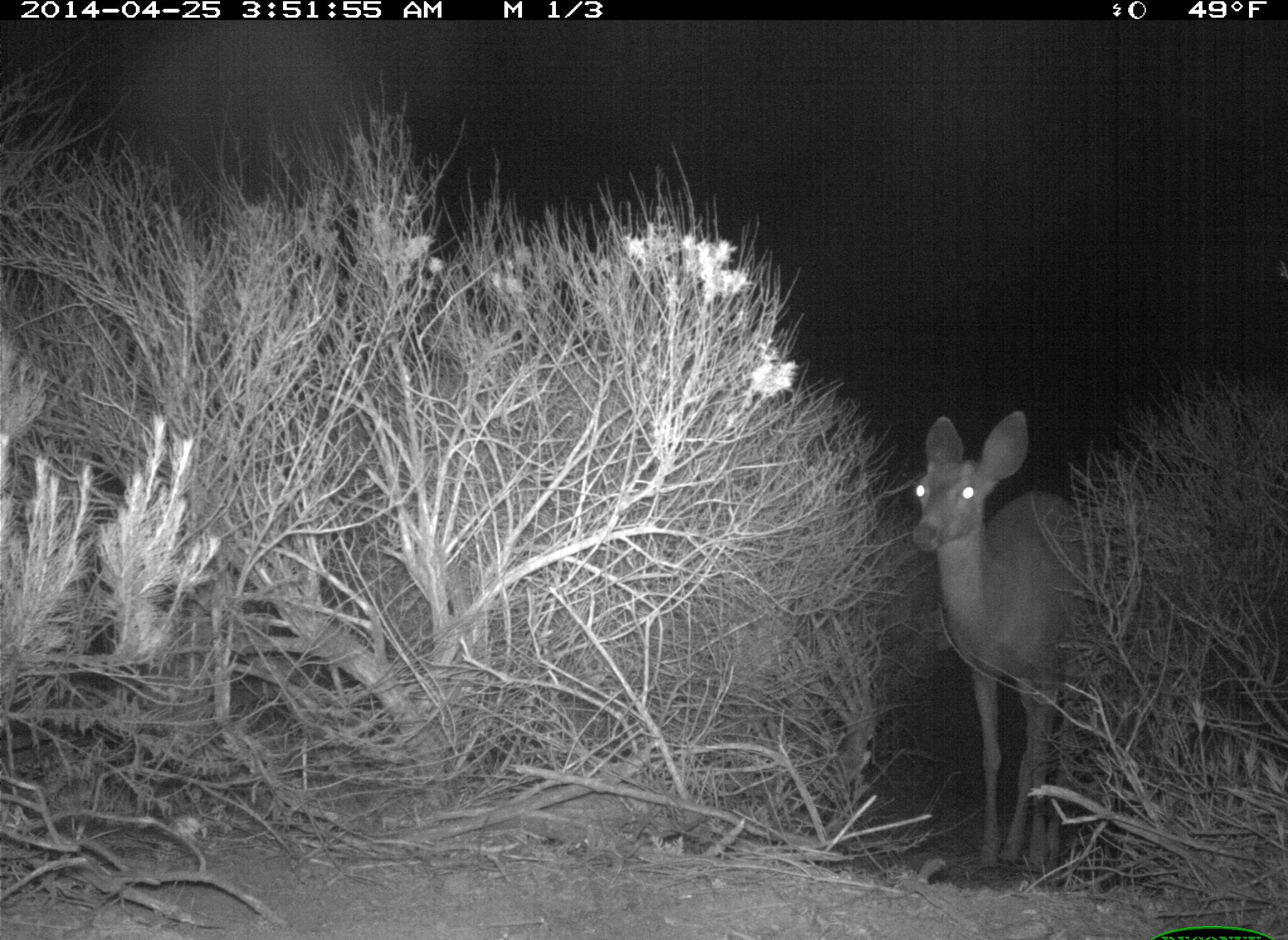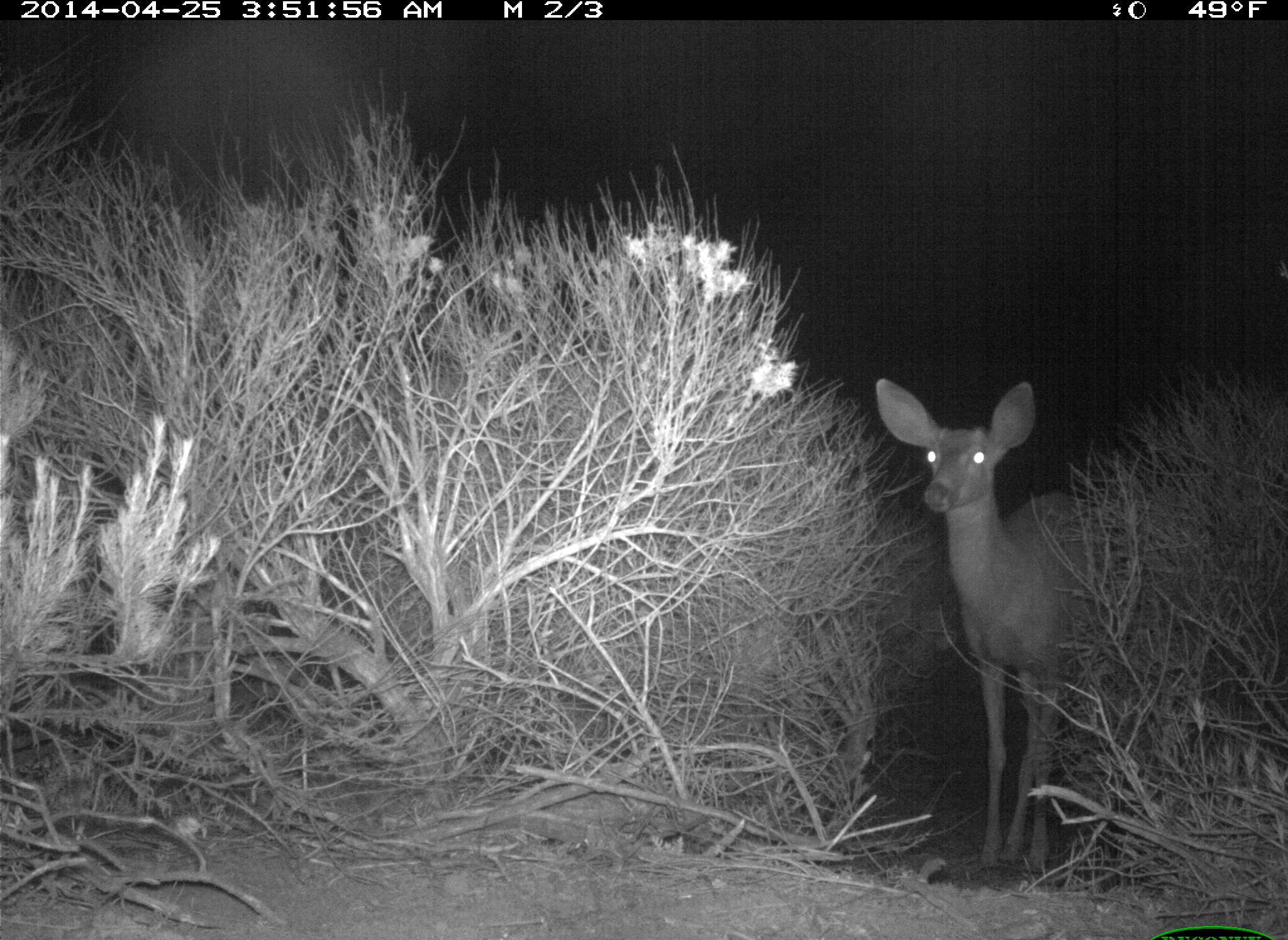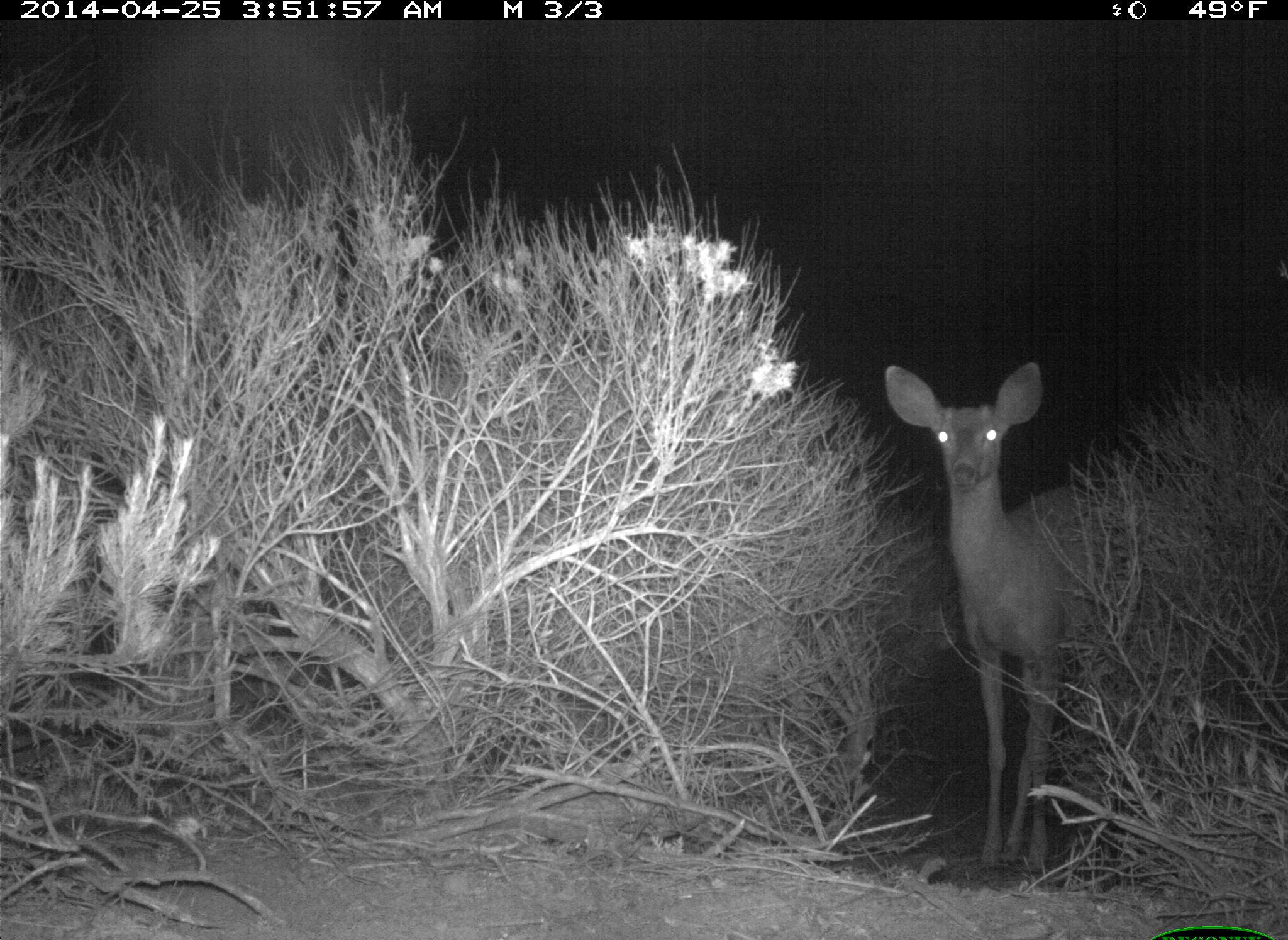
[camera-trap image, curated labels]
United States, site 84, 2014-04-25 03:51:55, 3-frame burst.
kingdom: Animalia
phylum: Chordata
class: Mammalia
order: Artiodactyla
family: Cervidae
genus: Odocoileus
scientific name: Odocoileus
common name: deer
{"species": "deer (Odocoileus)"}